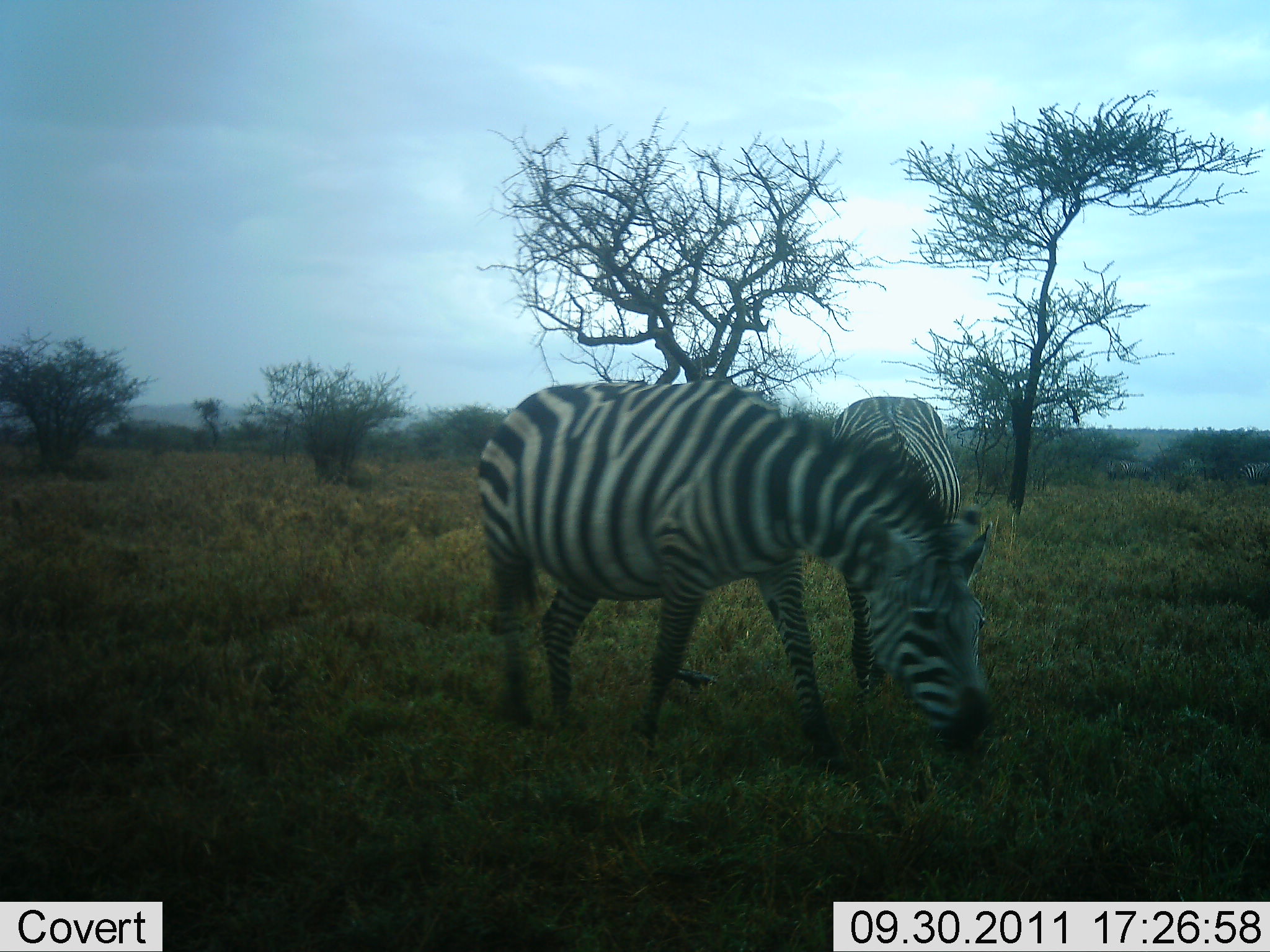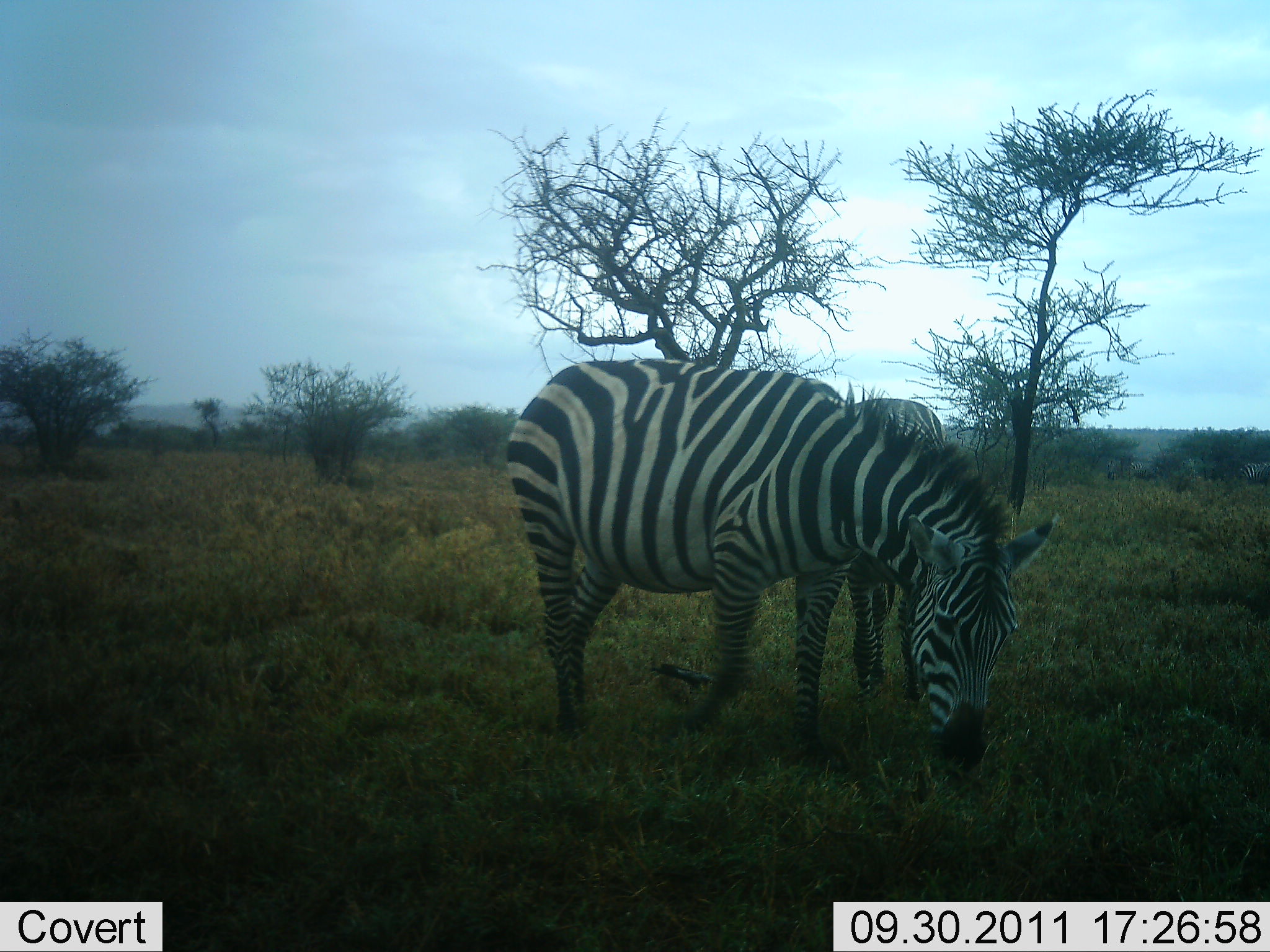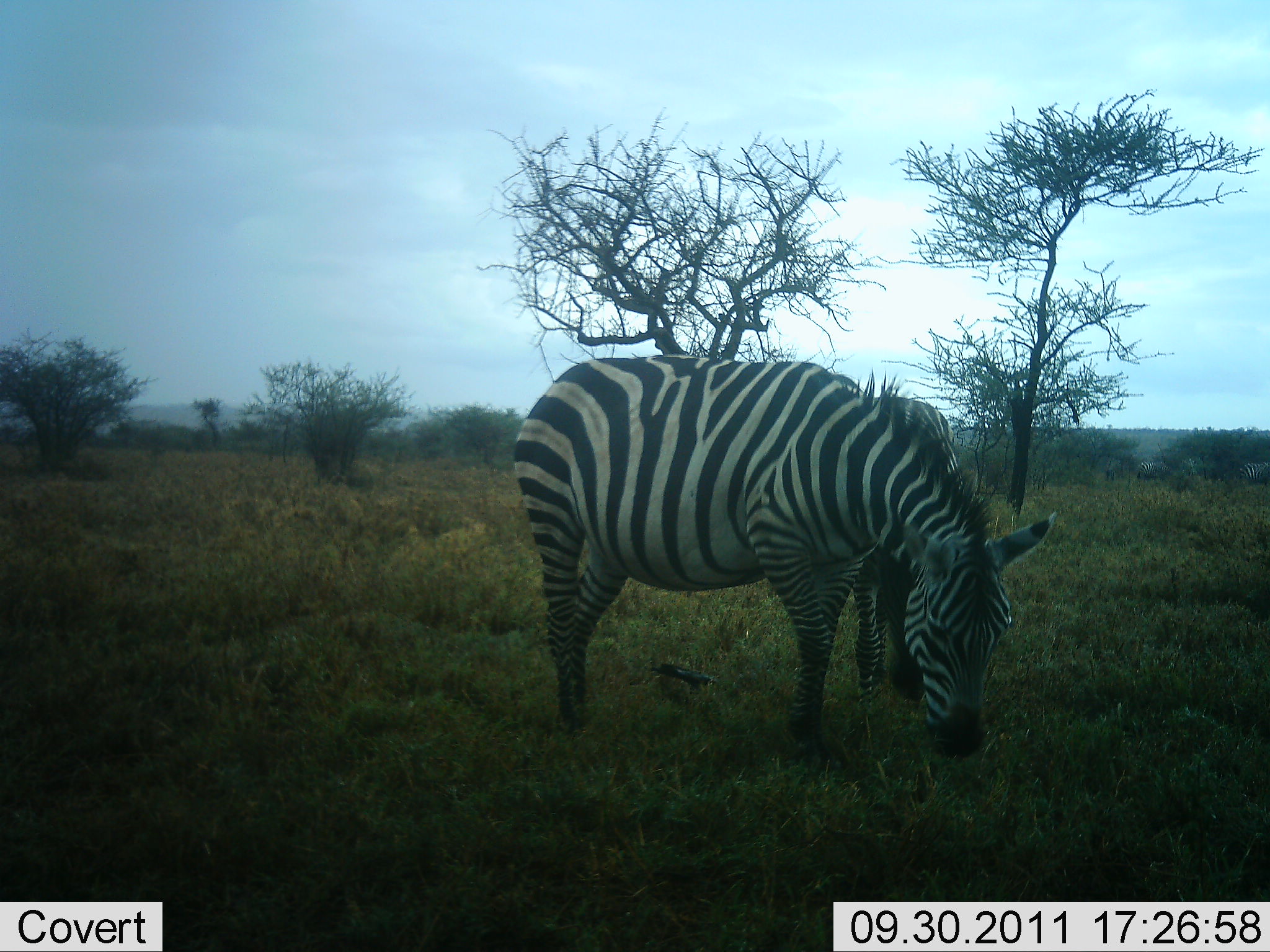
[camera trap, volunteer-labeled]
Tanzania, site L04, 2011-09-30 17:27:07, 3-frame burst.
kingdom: Animalia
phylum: Chordata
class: Mammalia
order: Perissodactyla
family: Equidae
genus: Equus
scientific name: Equus quagga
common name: plains zebra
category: zebra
Zebra (plains zebra) (Equus quagga), count 2. Behavior (volunteer vote fractions): standing 38%, resting 0%, moving 23%, interacting 0%. Young present (vote fraction): 0%. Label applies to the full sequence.